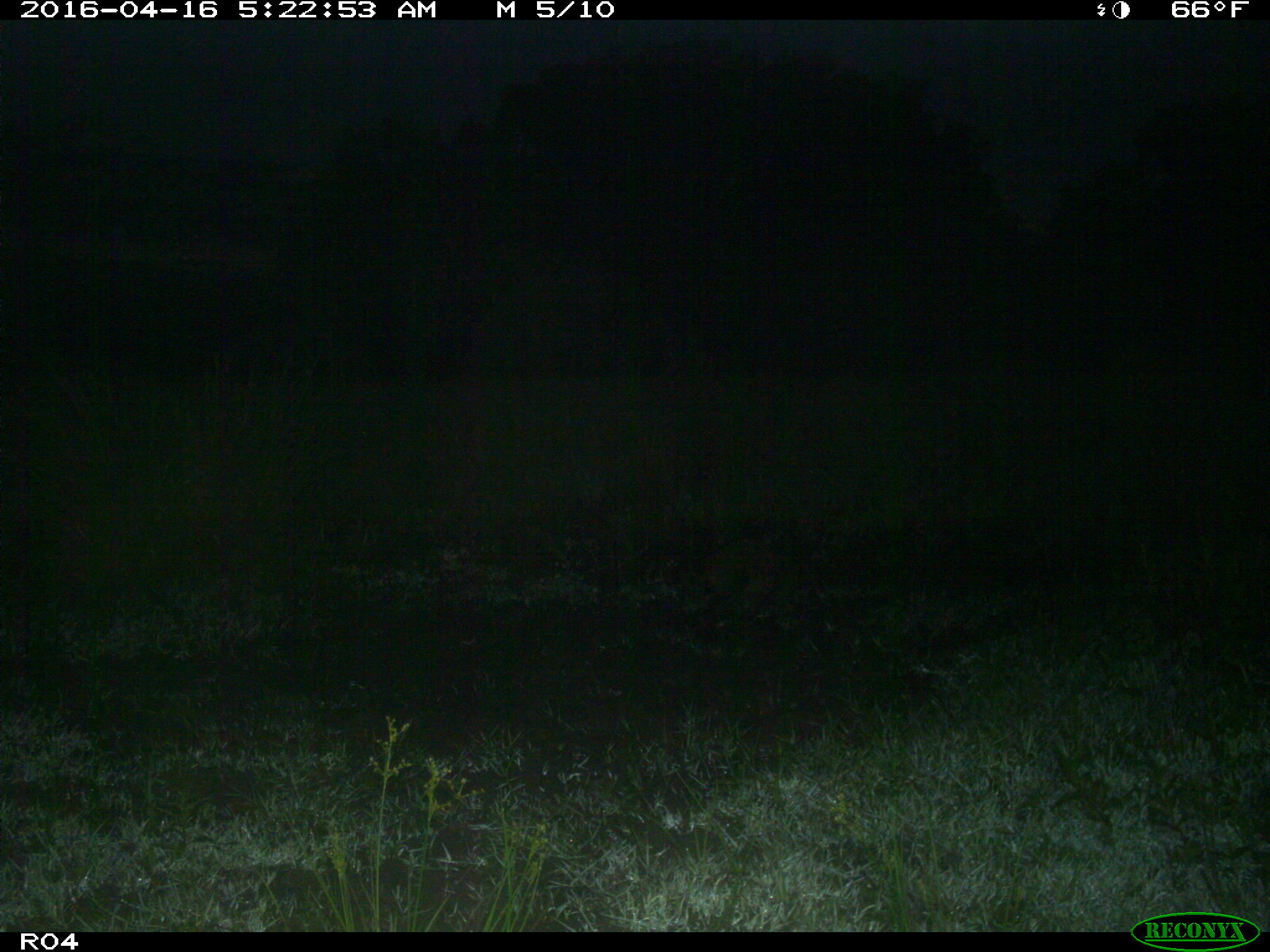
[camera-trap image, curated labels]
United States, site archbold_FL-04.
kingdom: Animalia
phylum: Chordata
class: Mammalia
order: Carnivora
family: Procyonidae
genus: Procyon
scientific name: Procyon lotor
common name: common raccoon